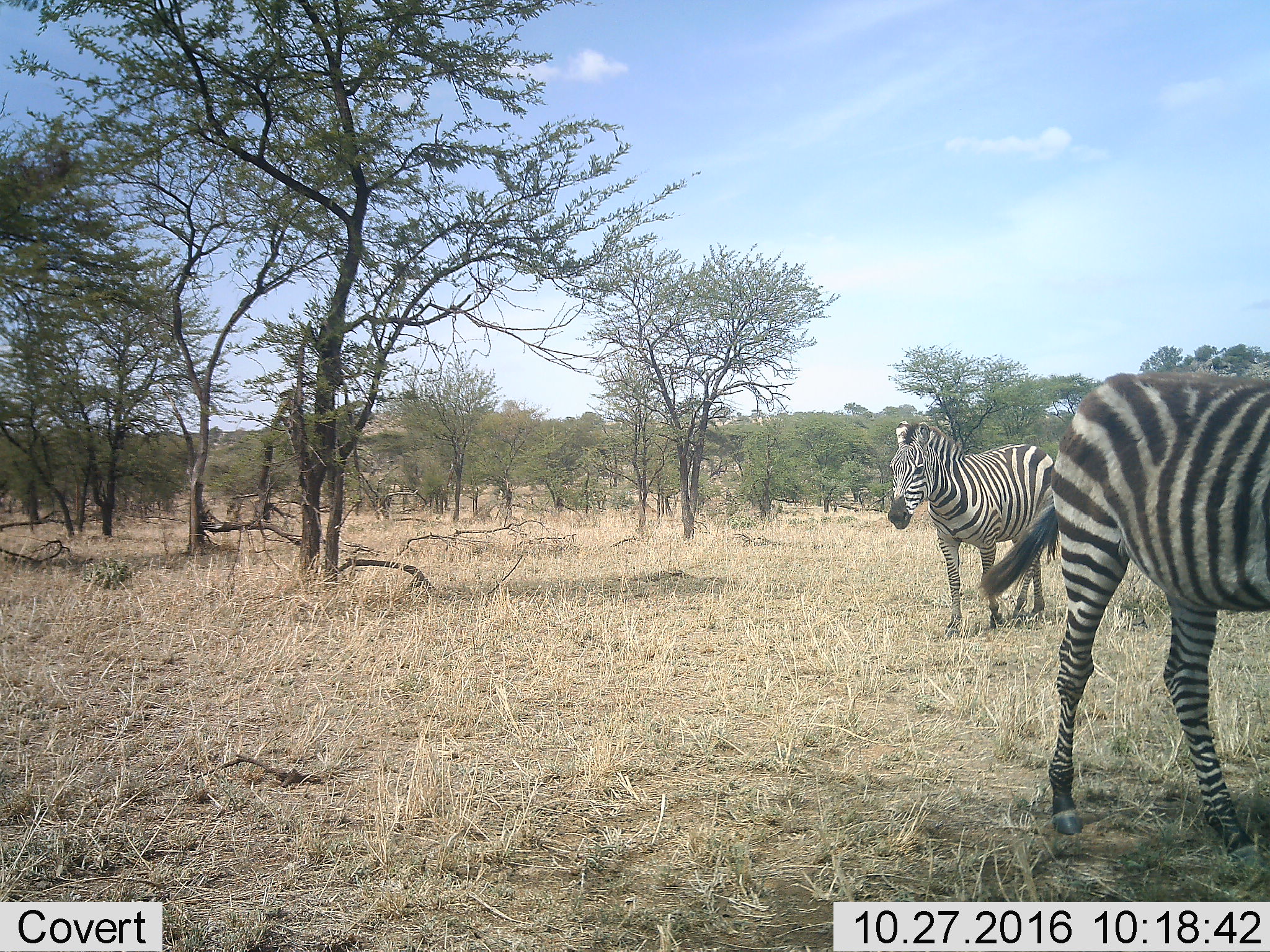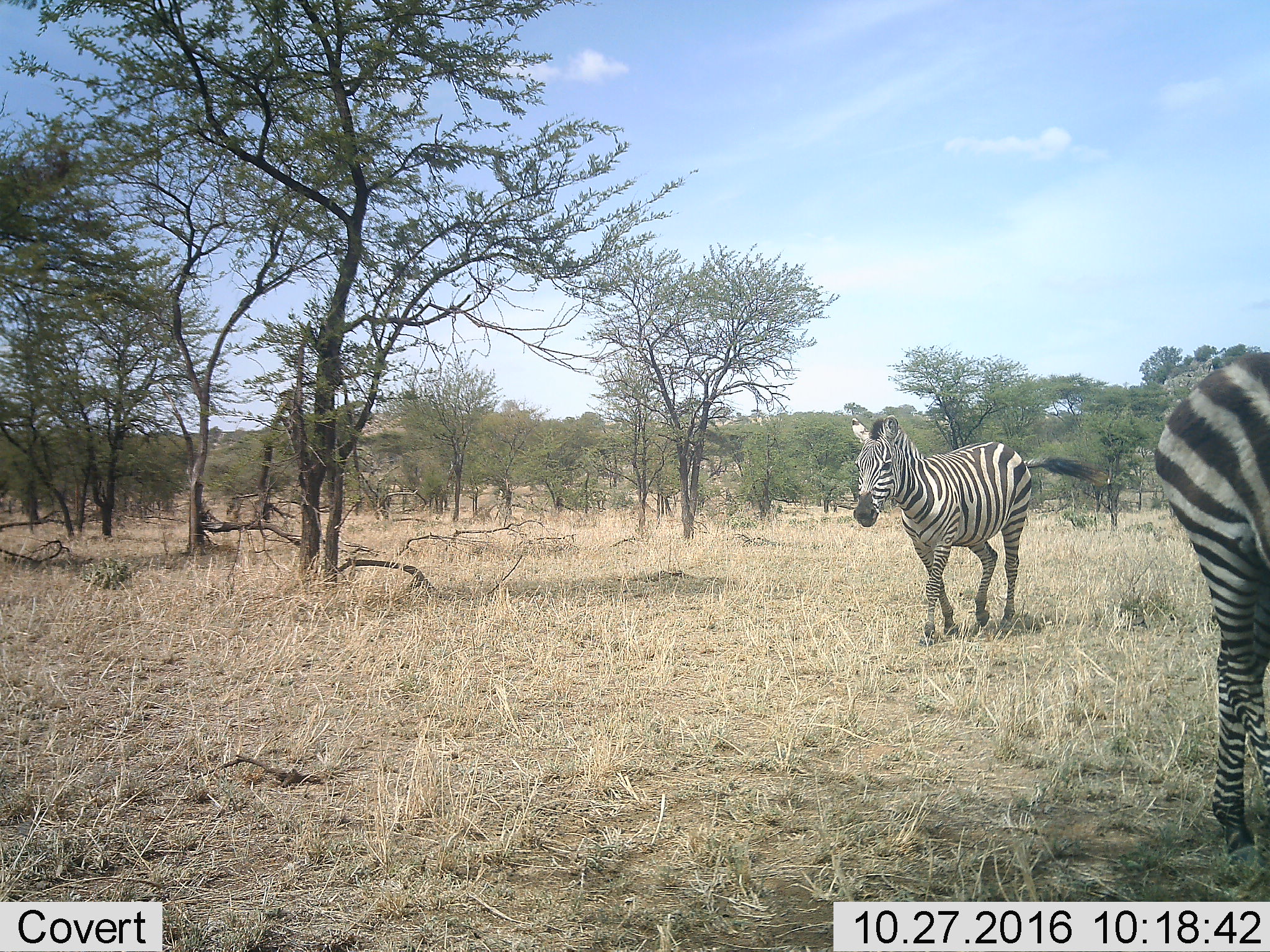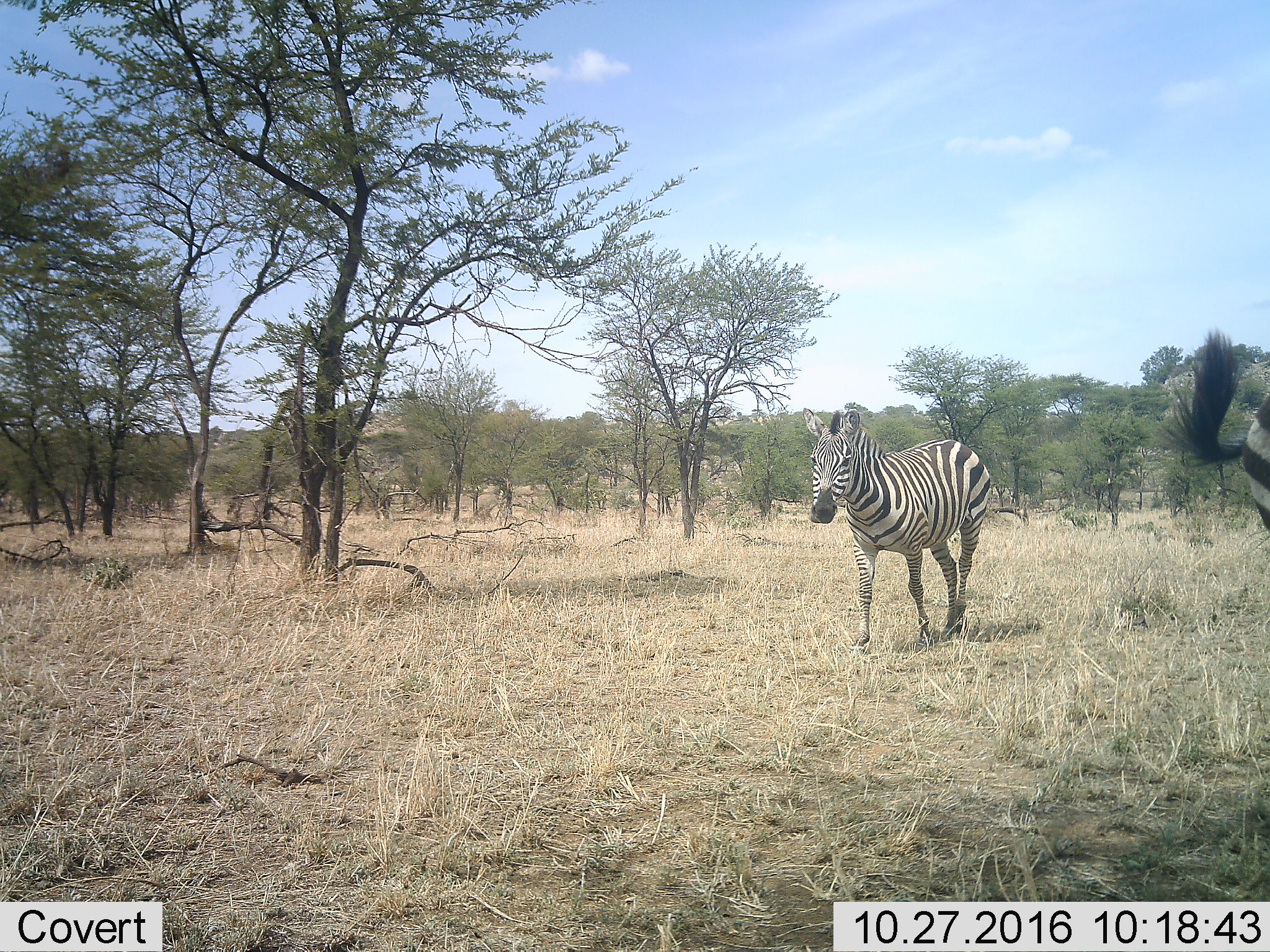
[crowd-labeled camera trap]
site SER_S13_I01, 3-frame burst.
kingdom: Animalia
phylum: Chordata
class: Mammalia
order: Perissodactyla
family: Equidae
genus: Equus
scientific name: Equus quagga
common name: plains zebra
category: zebraplains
Zebraplains (plains zebra) (Equus quagga), count 2. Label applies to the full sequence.